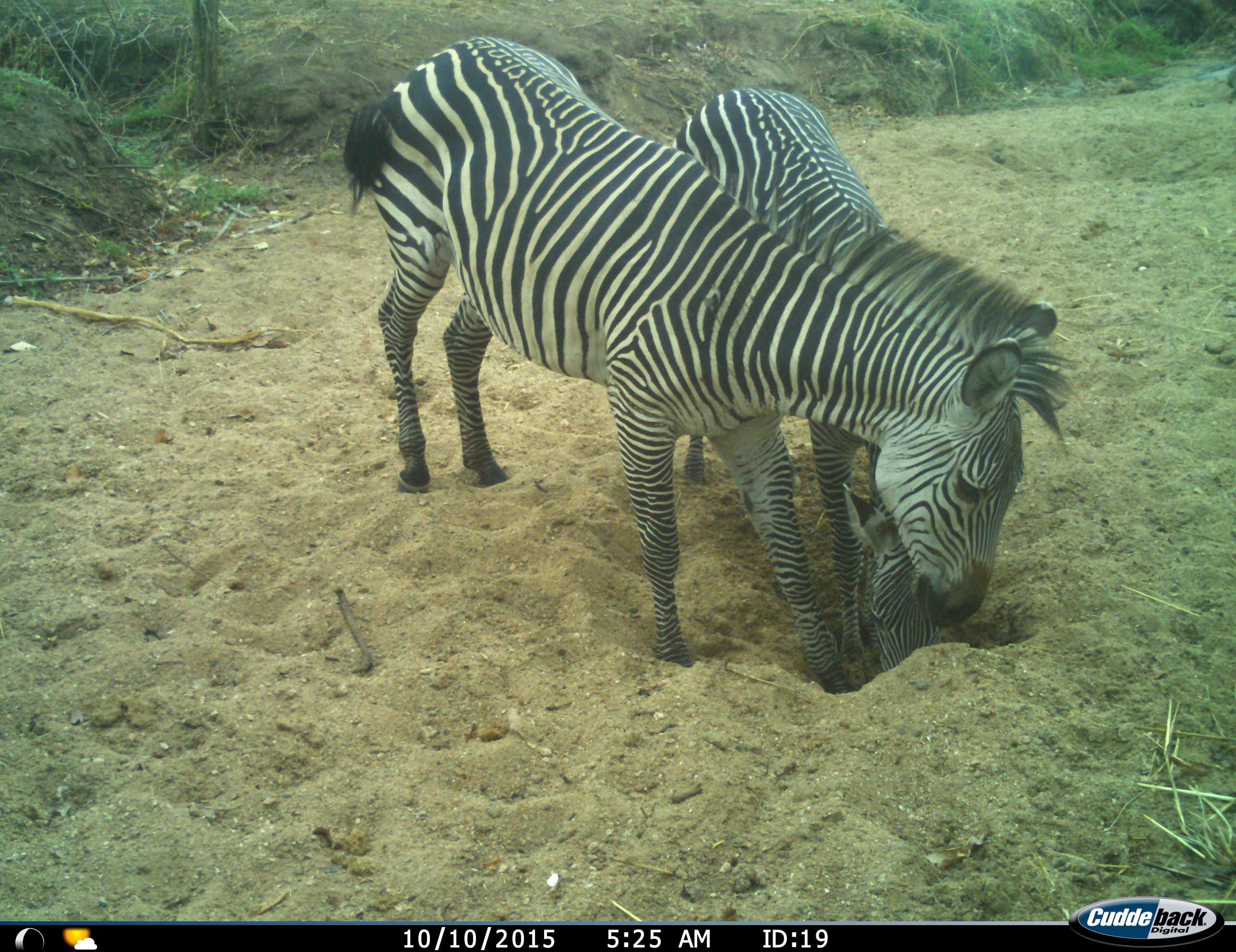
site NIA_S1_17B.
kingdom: Animalia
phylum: Chordata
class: Mammalia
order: Perissodactyla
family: Equidae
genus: Equus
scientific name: Equus quagga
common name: plains zebra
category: zebraplains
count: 2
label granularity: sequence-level